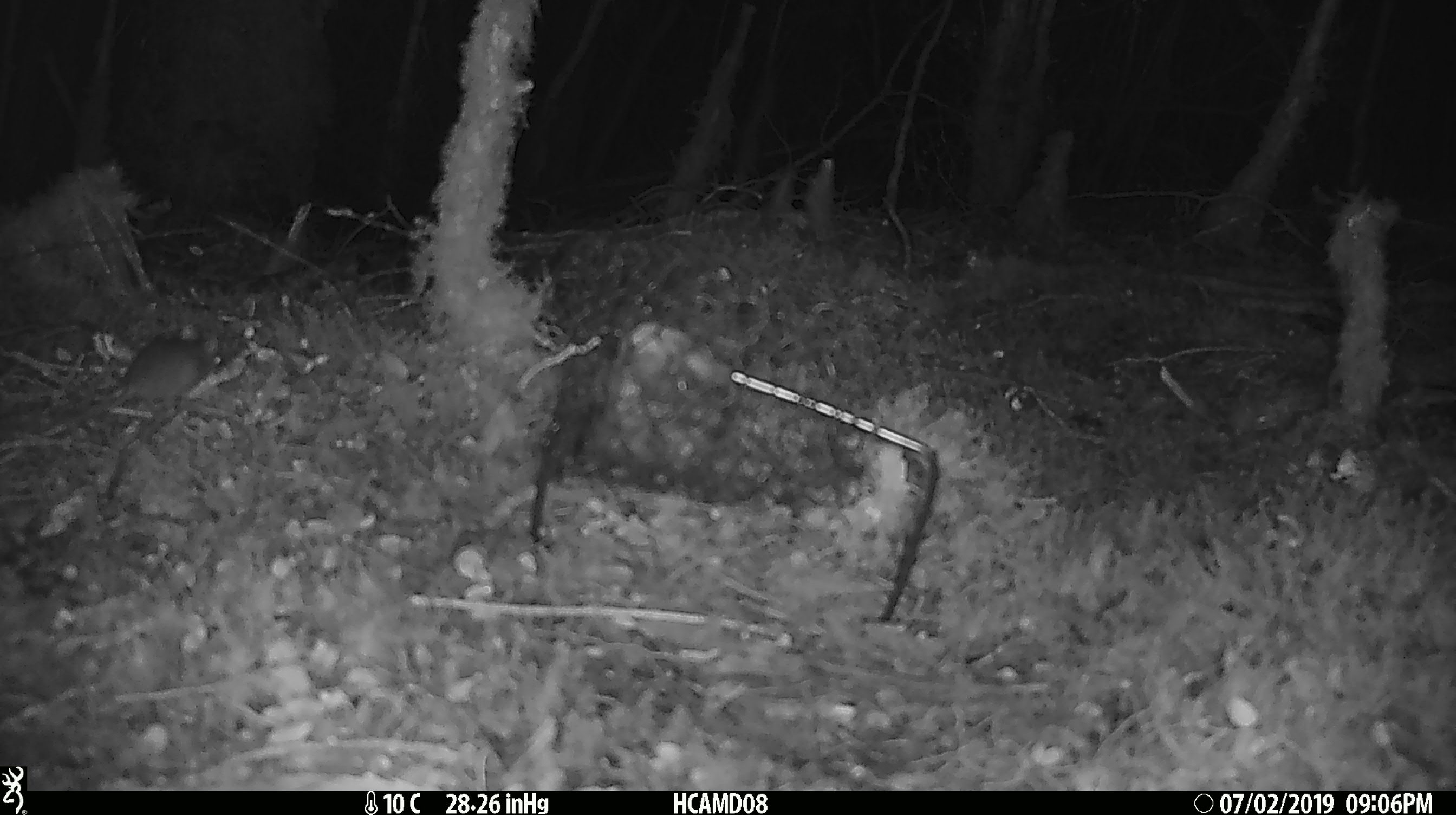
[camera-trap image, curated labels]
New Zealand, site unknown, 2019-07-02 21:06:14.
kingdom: Animalia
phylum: Chordata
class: Mammalia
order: Rodentia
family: Muridae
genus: Mus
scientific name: Mus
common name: mouse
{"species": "mouse (Mus)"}